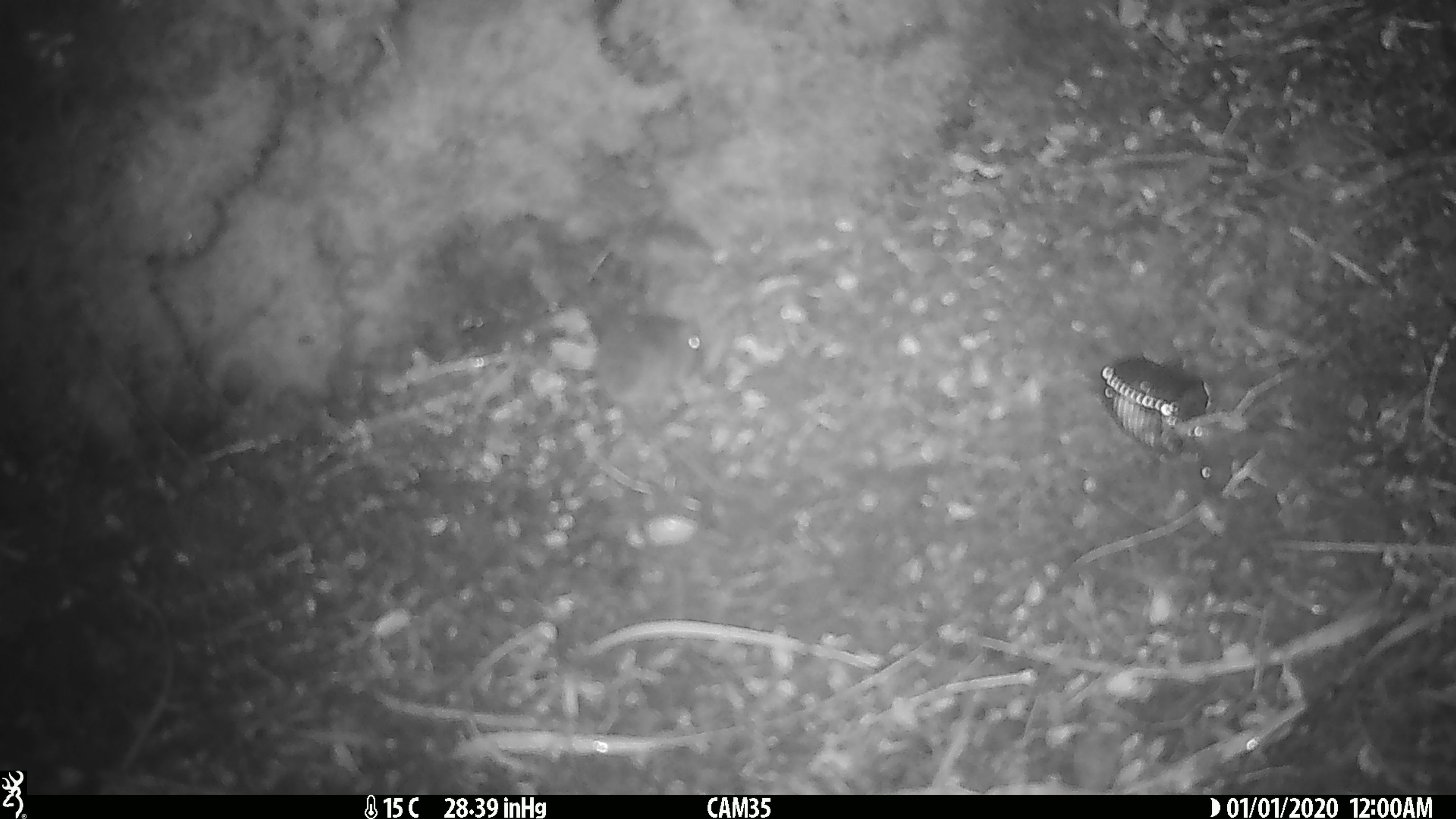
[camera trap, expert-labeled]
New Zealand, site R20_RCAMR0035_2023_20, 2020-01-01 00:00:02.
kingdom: Animalia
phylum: Chordata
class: Mammalia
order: Rodentia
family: Muridae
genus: Mus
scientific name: Mus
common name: mouse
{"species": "mouse (Mus)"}